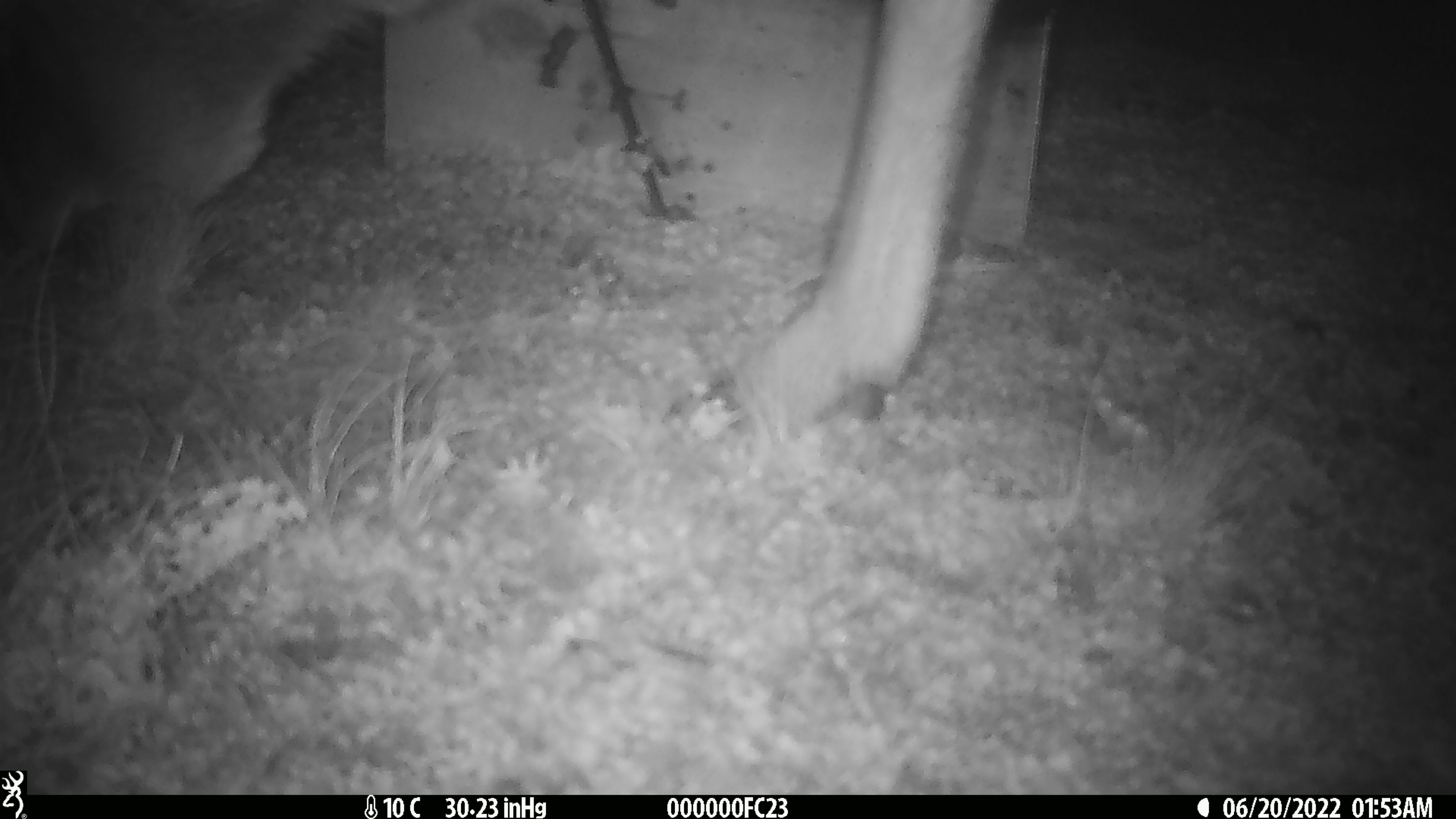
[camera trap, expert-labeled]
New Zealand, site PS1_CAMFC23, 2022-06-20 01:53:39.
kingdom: Animalia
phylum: Chordata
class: Mammalia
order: Artiodactyla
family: Cervidae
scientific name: Cervidae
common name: deer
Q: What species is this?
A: Deer (Cervidae).